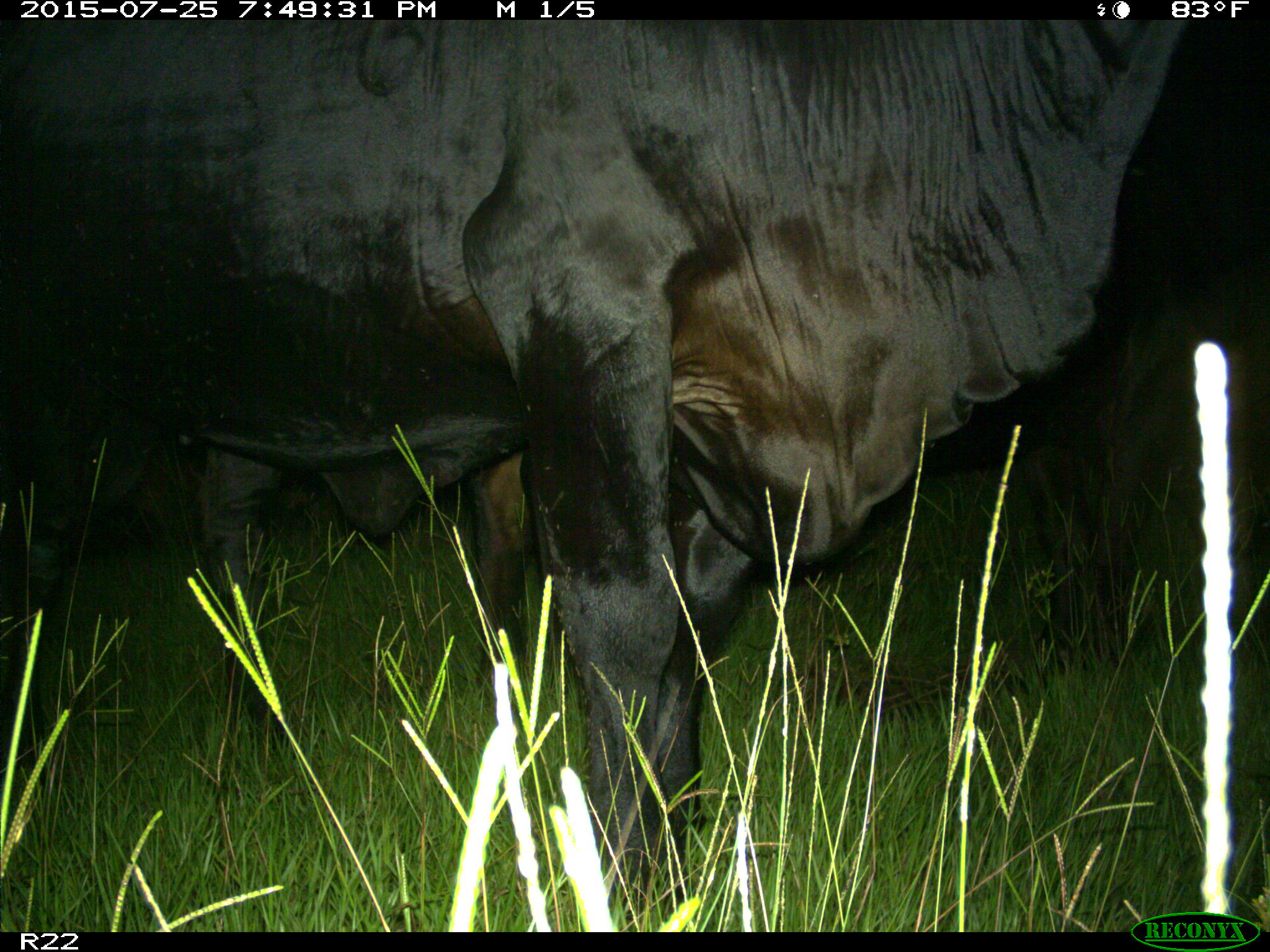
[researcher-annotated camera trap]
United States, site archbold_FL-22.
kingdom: Animalia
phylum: Chordata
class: Mammalia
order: Artiodactyla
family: Bovidae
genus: Bos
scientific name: Bos taurus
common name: domestic cow